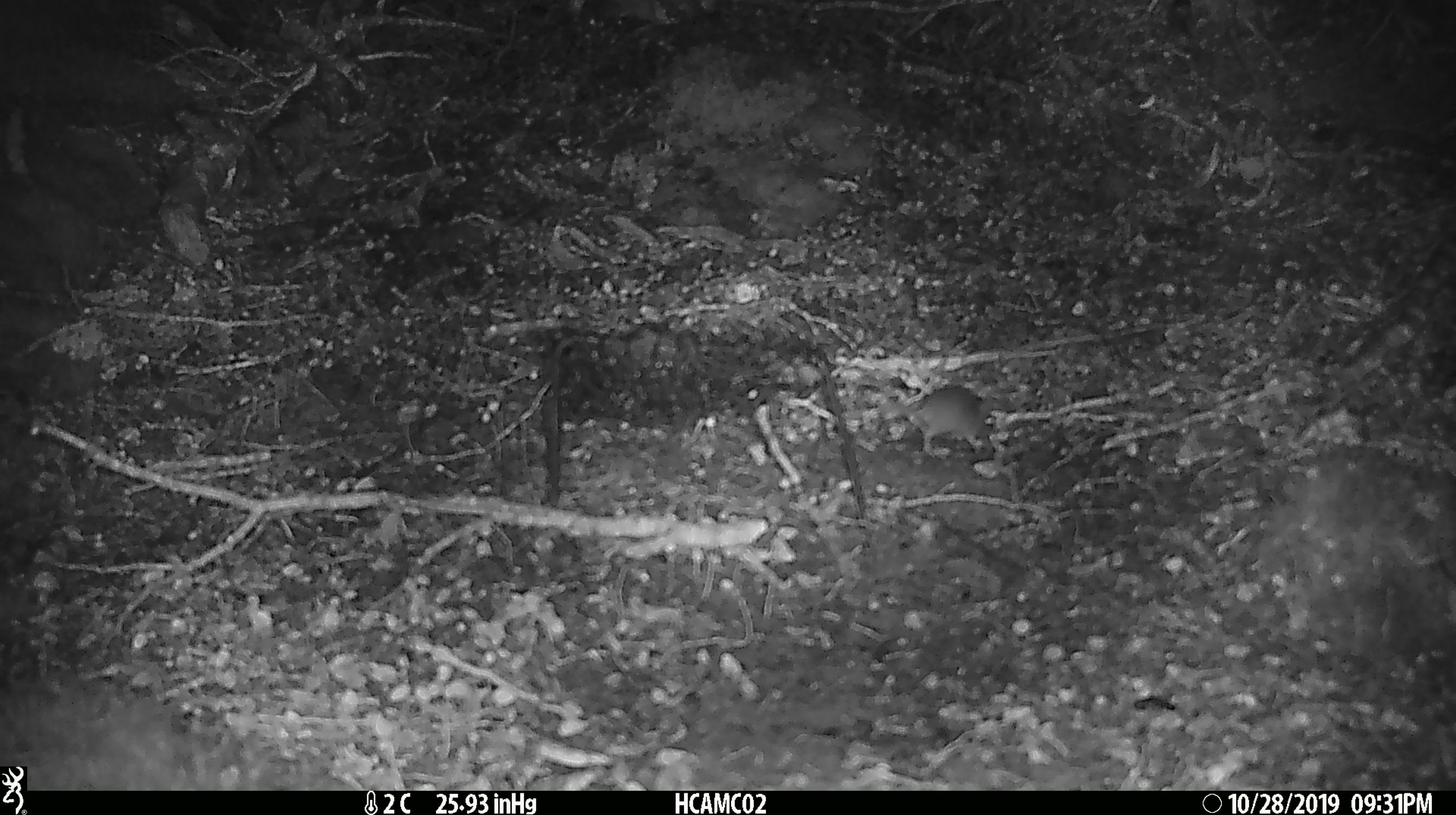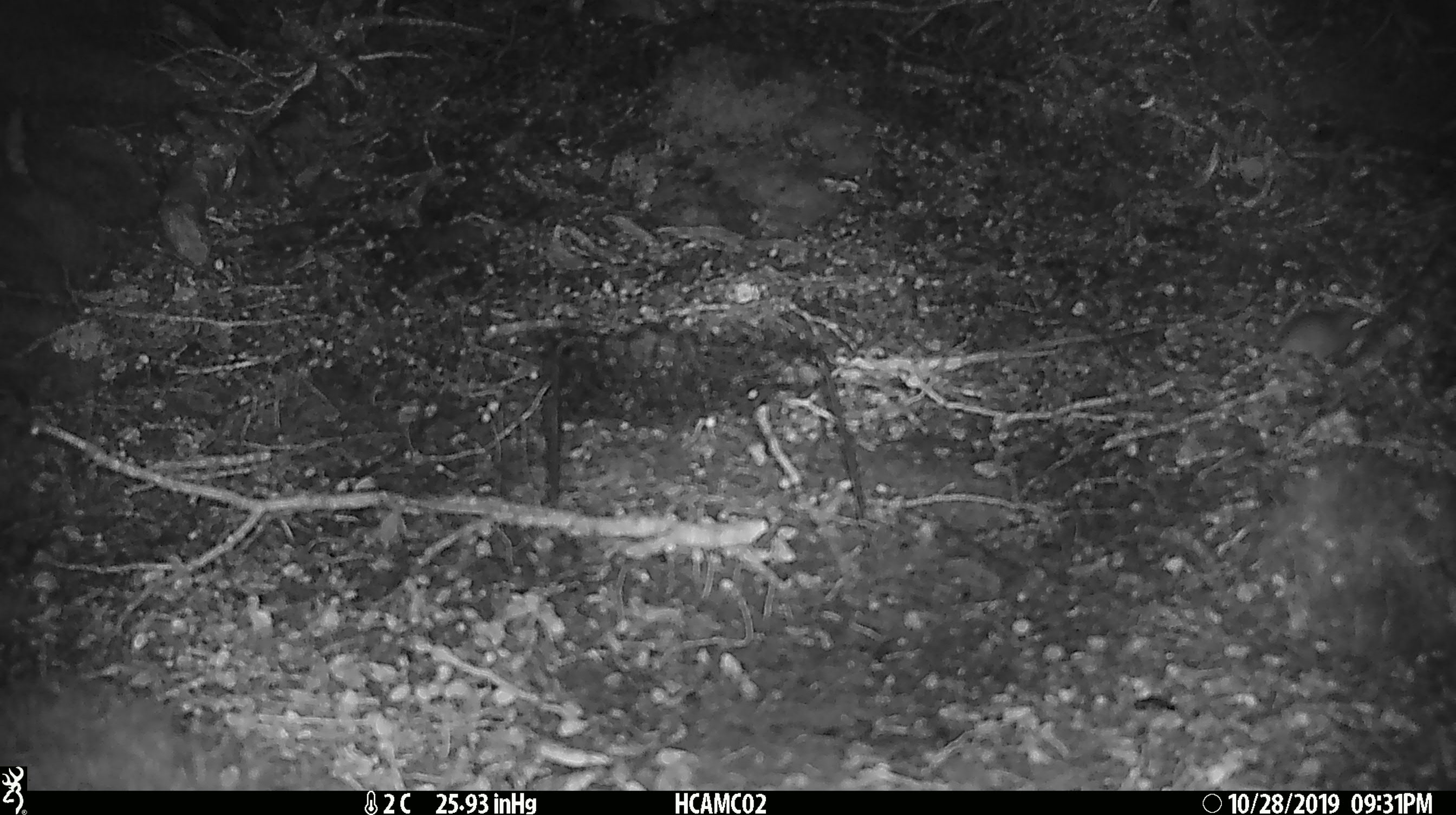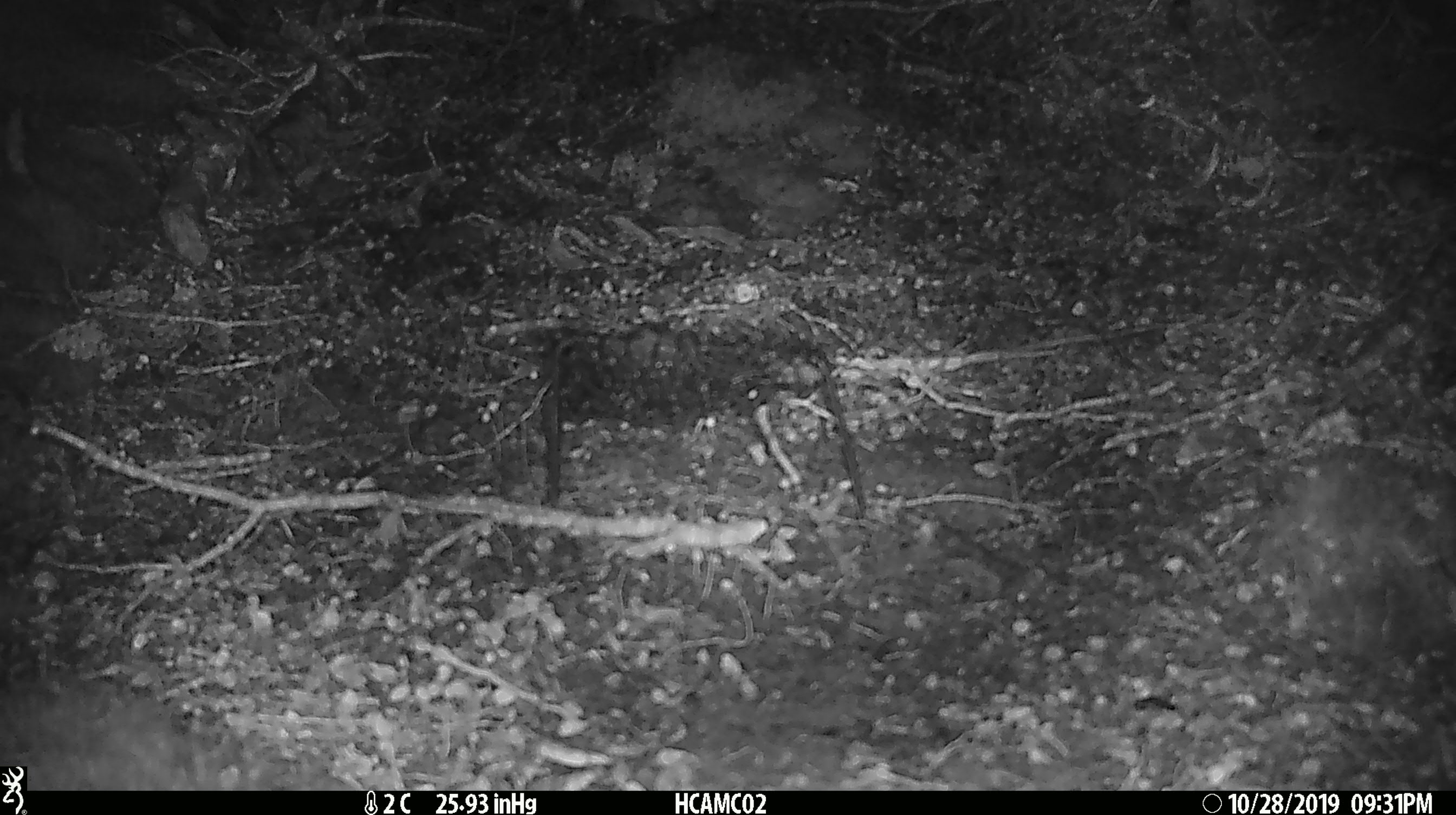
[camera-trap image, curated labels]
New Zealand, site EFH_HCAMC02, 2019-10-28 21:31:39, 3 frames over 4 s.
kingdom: Animalia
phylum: Chordata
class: Mammalia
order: Rodentia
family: Muridae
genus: Mus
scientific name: Mus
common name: mouse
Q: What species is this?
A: Mouse (Mus).